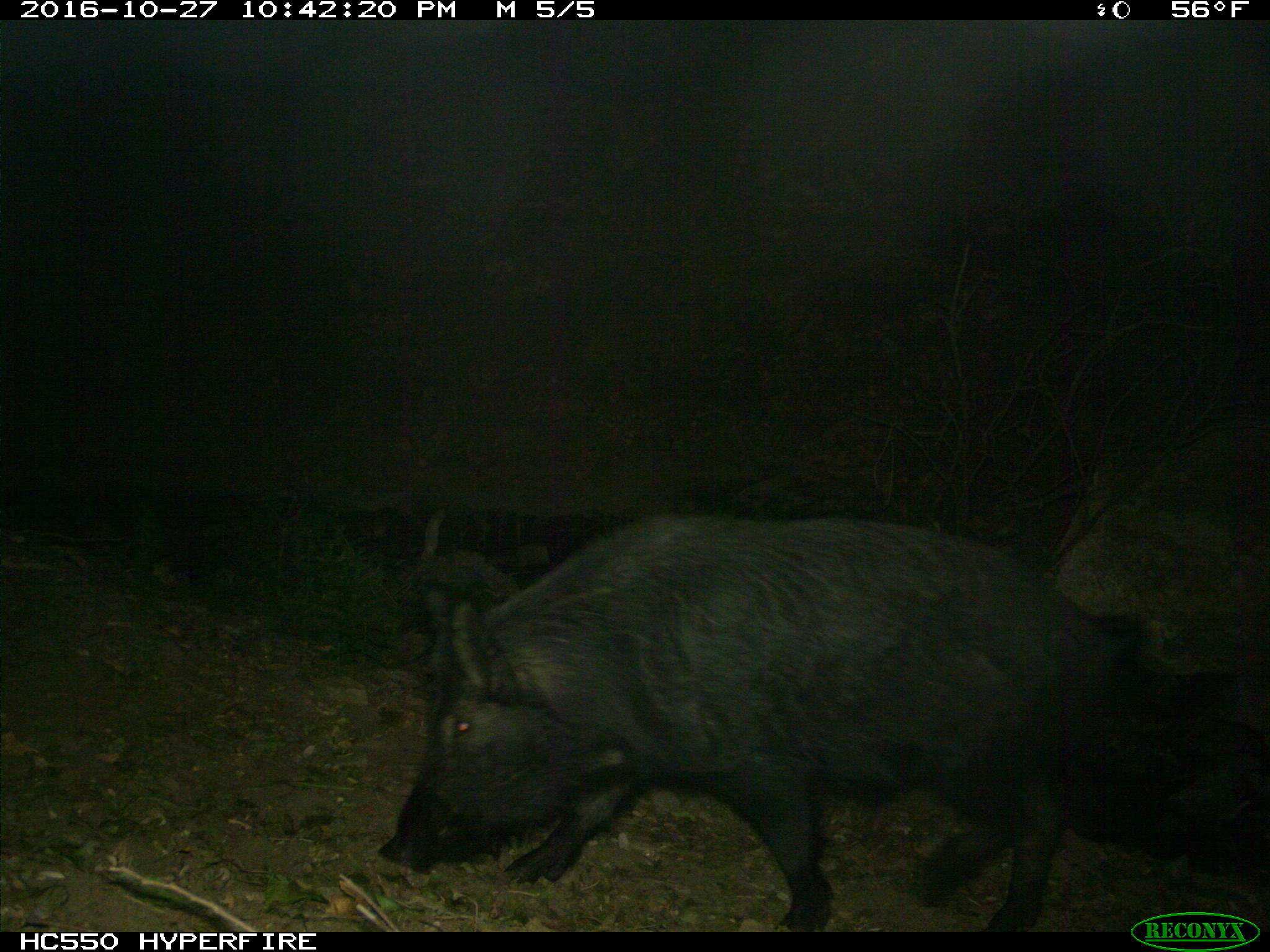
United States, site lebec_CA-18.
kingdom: Animalia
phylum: Chordata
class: Mammalia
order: Artiodactyla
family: Suidae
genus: Sus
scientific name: Sus scrofa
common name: wild boar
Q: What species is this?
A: Sus scrofa (wild boar).